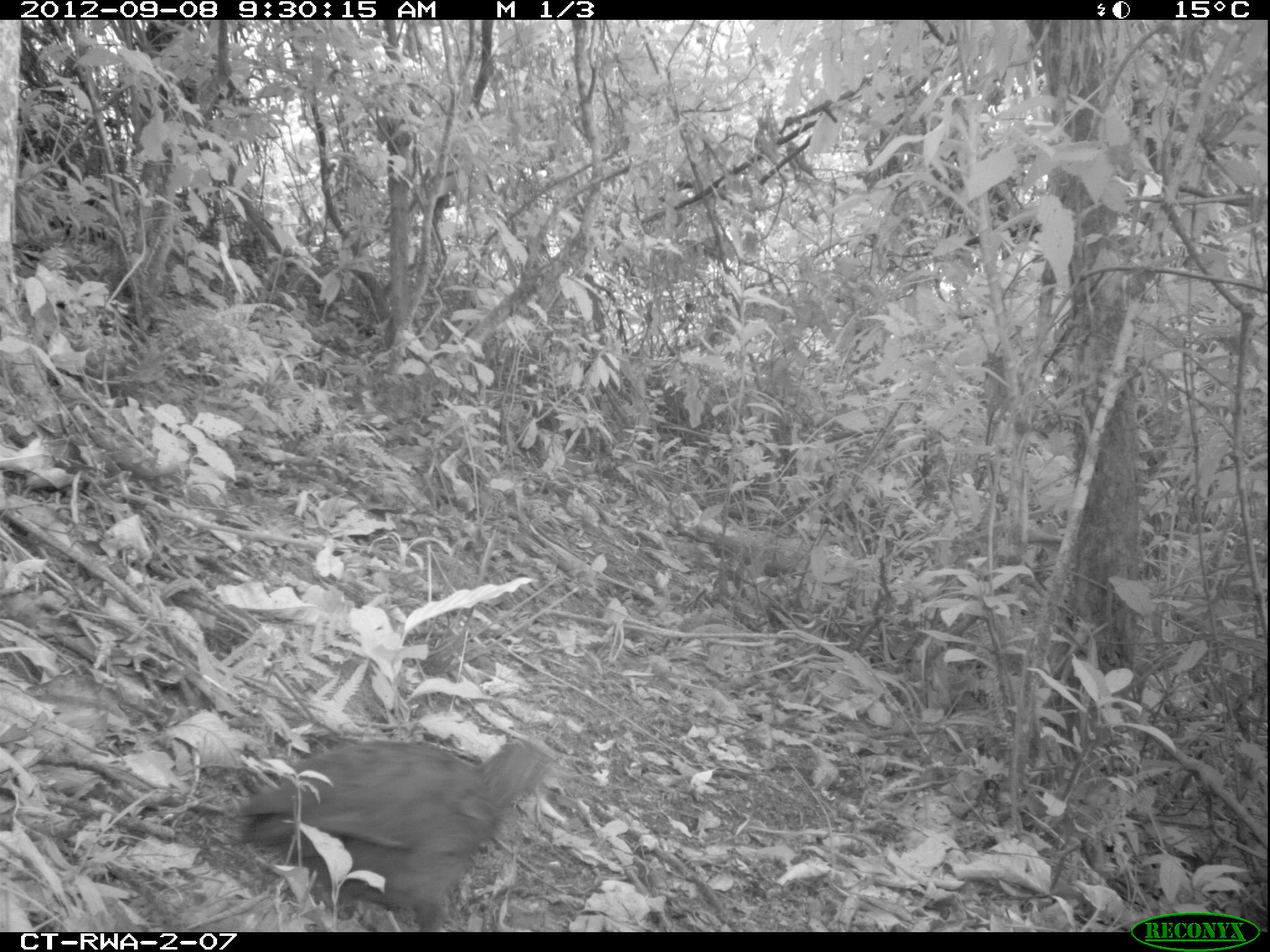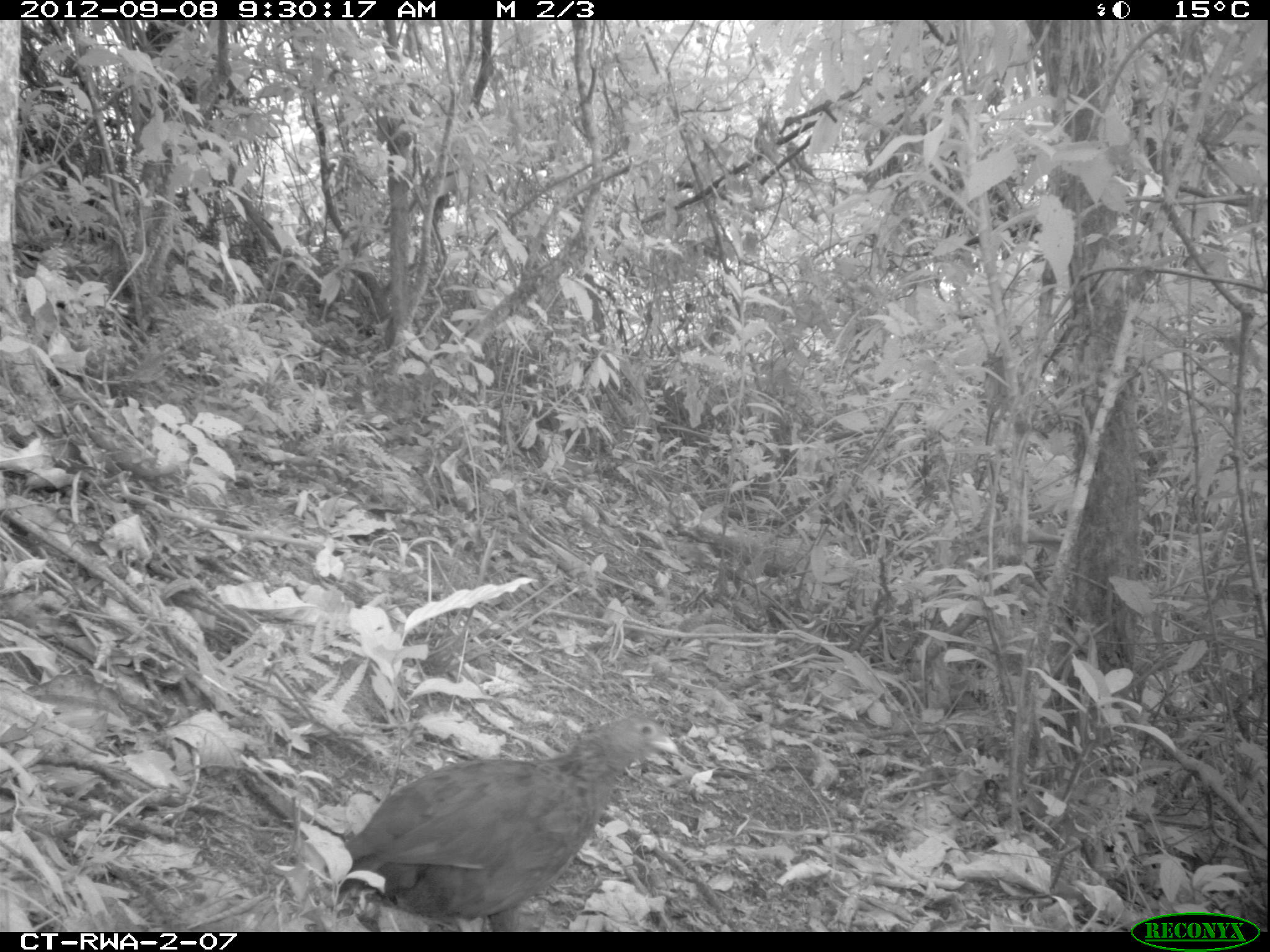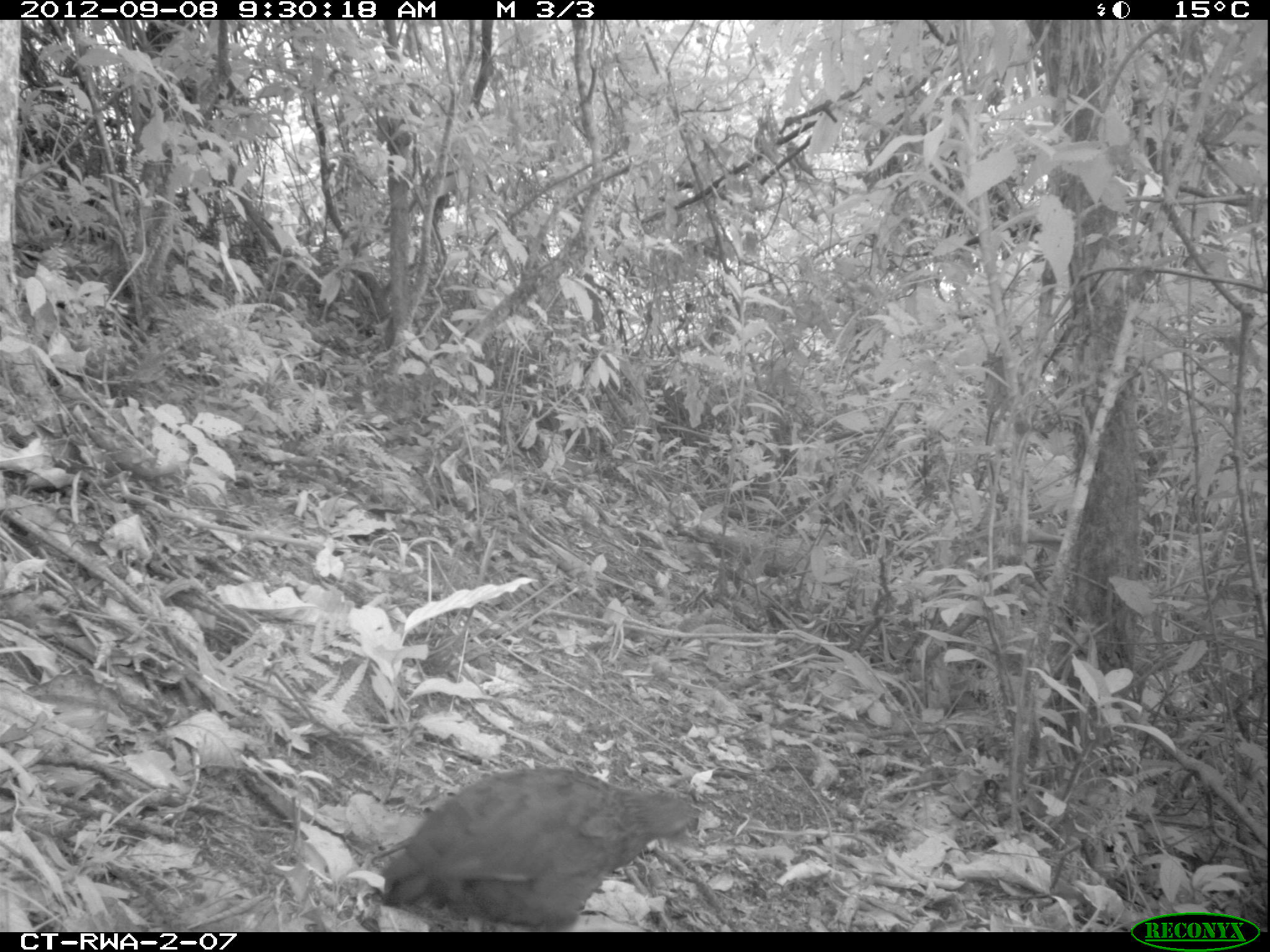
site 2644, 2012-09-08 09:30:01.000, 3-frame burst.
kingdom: Animalia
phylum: Chordata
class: Aves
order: Galliformes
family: Phasianidae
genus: Pternistis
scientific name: Pternistis nobilis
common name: handsome francolin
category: francolinus nobilis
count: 1